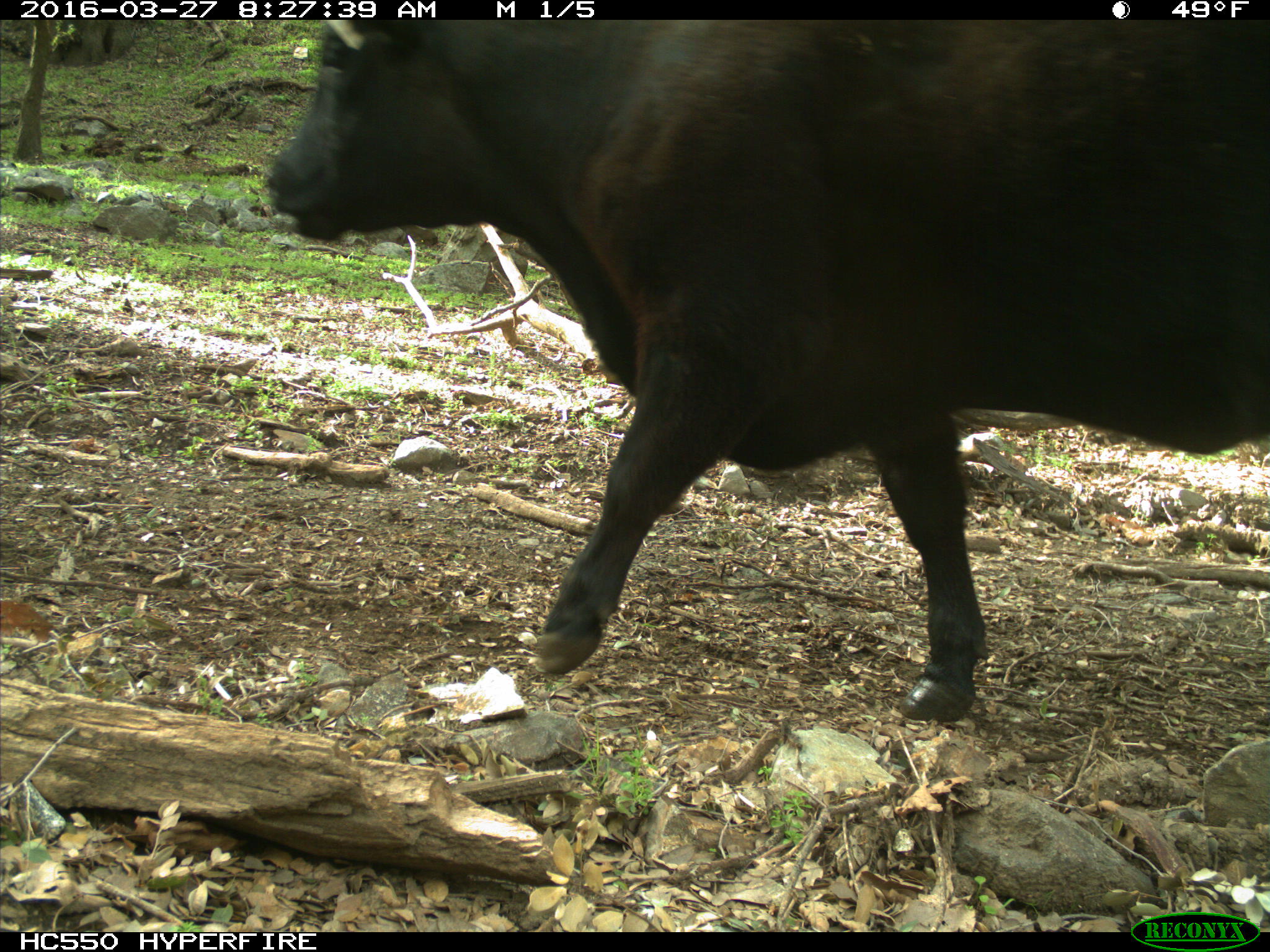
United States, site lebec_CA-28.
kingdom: Animalia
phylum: Chordata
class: Mammalia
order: Artiodactyla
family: Bovidae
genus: Bos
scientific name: Bos taurus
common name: domestic cow